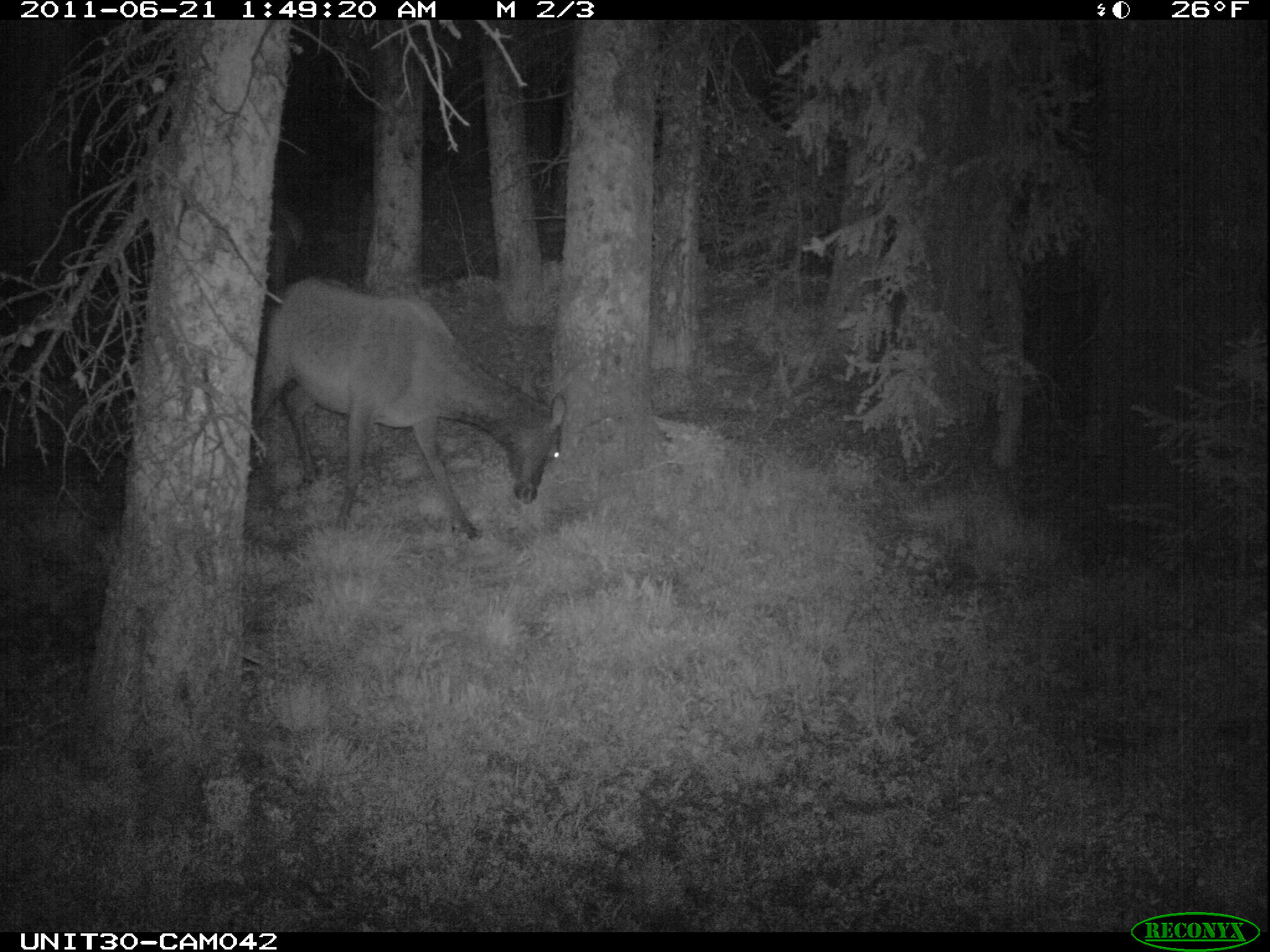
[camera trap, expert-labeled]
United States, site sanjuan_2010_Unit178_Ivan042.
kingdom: Animalia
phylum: Chordata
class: Mammalia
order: Artiodactyla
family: Cervidae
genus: Cervus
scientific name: Cervus elaphus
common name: red deer